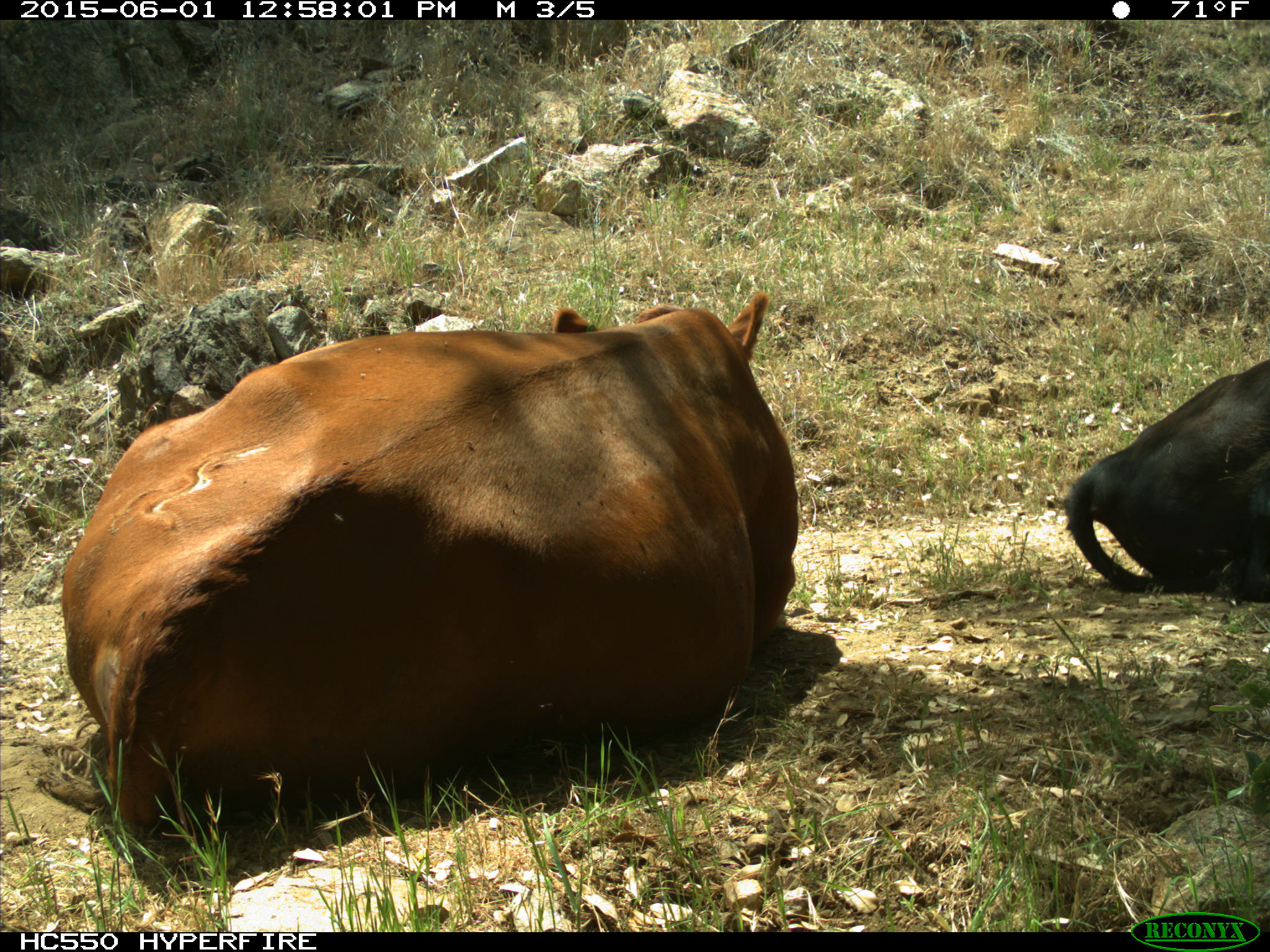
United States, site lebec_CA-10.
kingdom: Animalia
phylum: Chordata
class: Mammalia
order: Artiodactyla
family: Bovidae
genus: Bos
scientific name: Bos taurus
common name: domestic cow